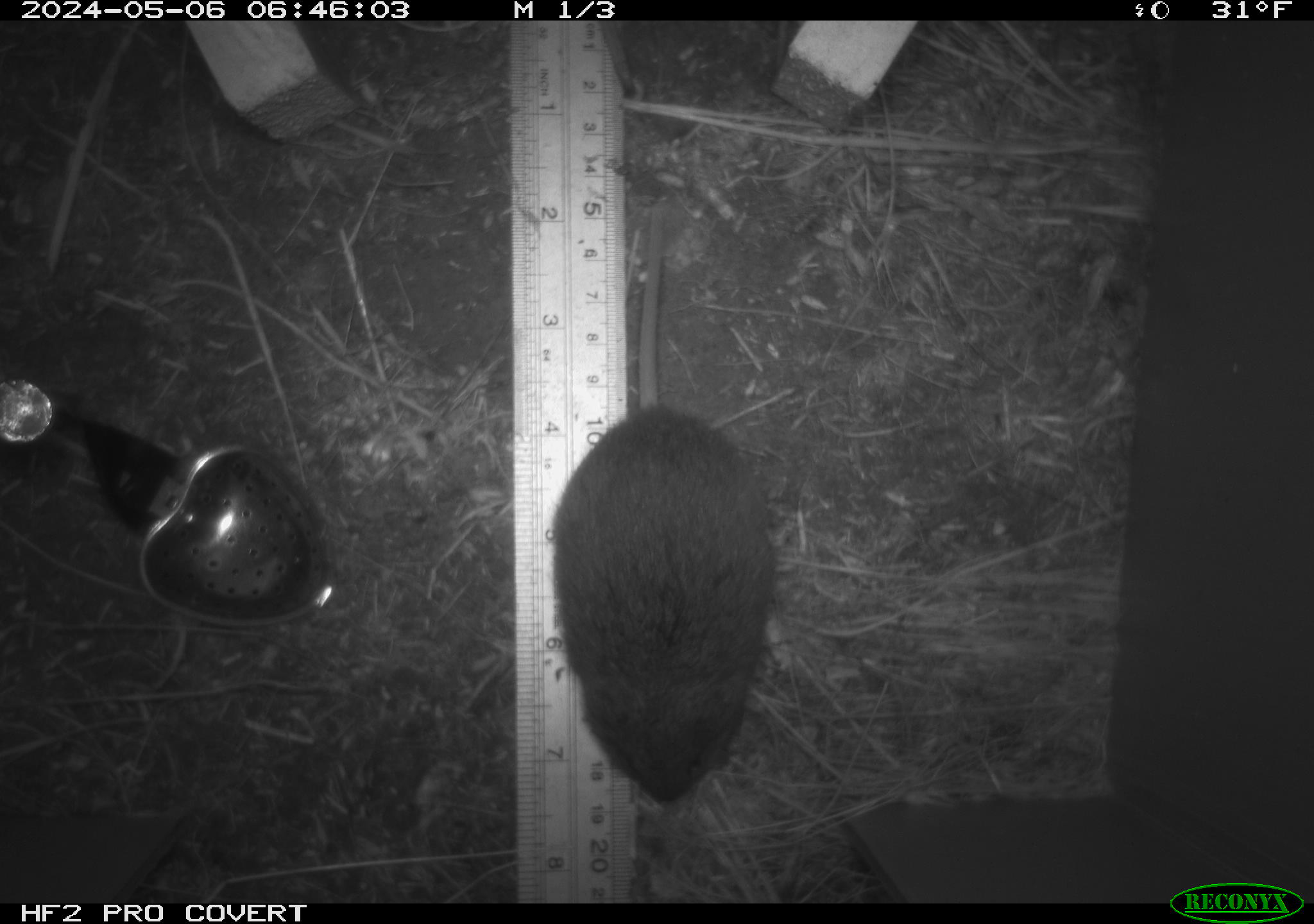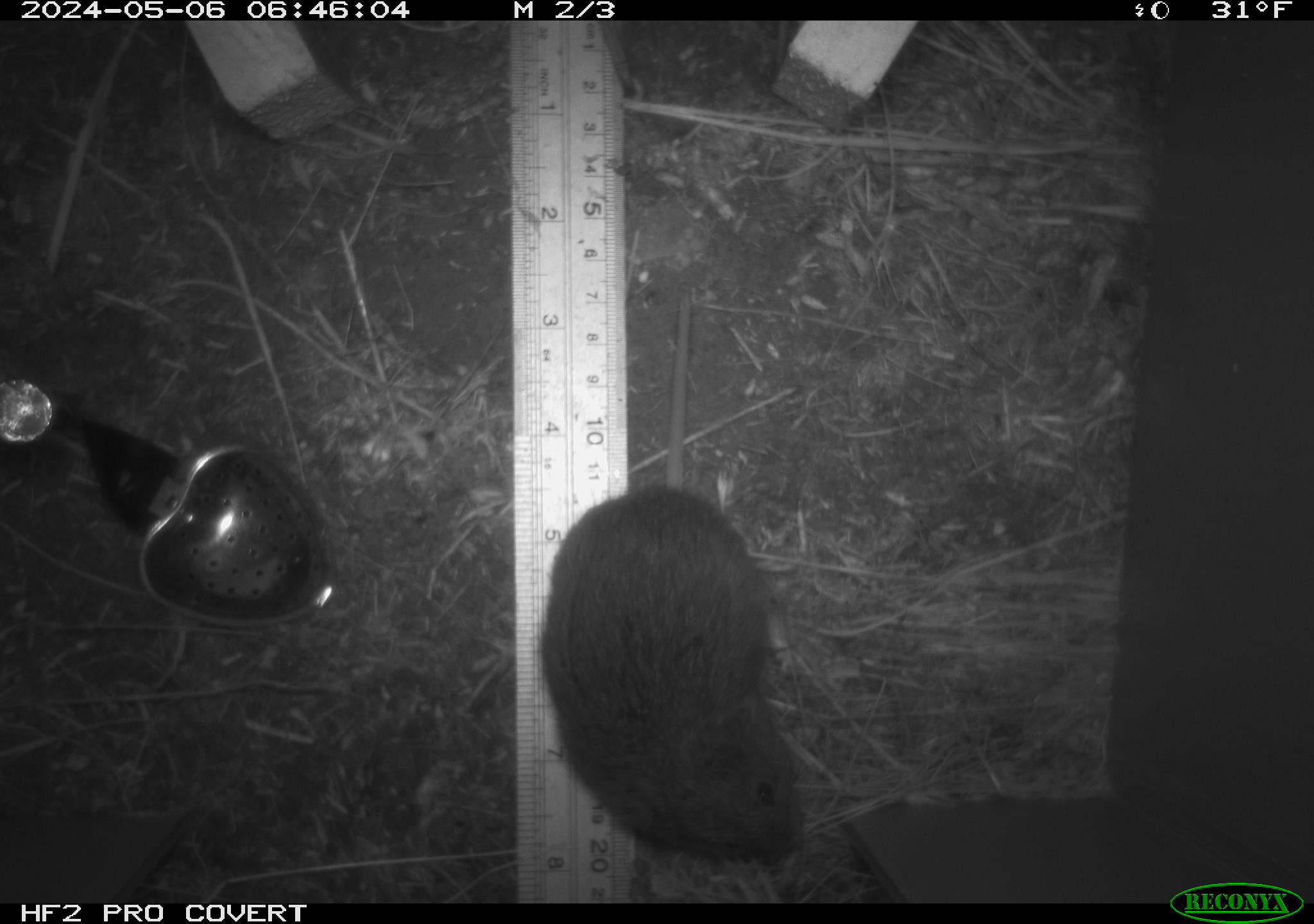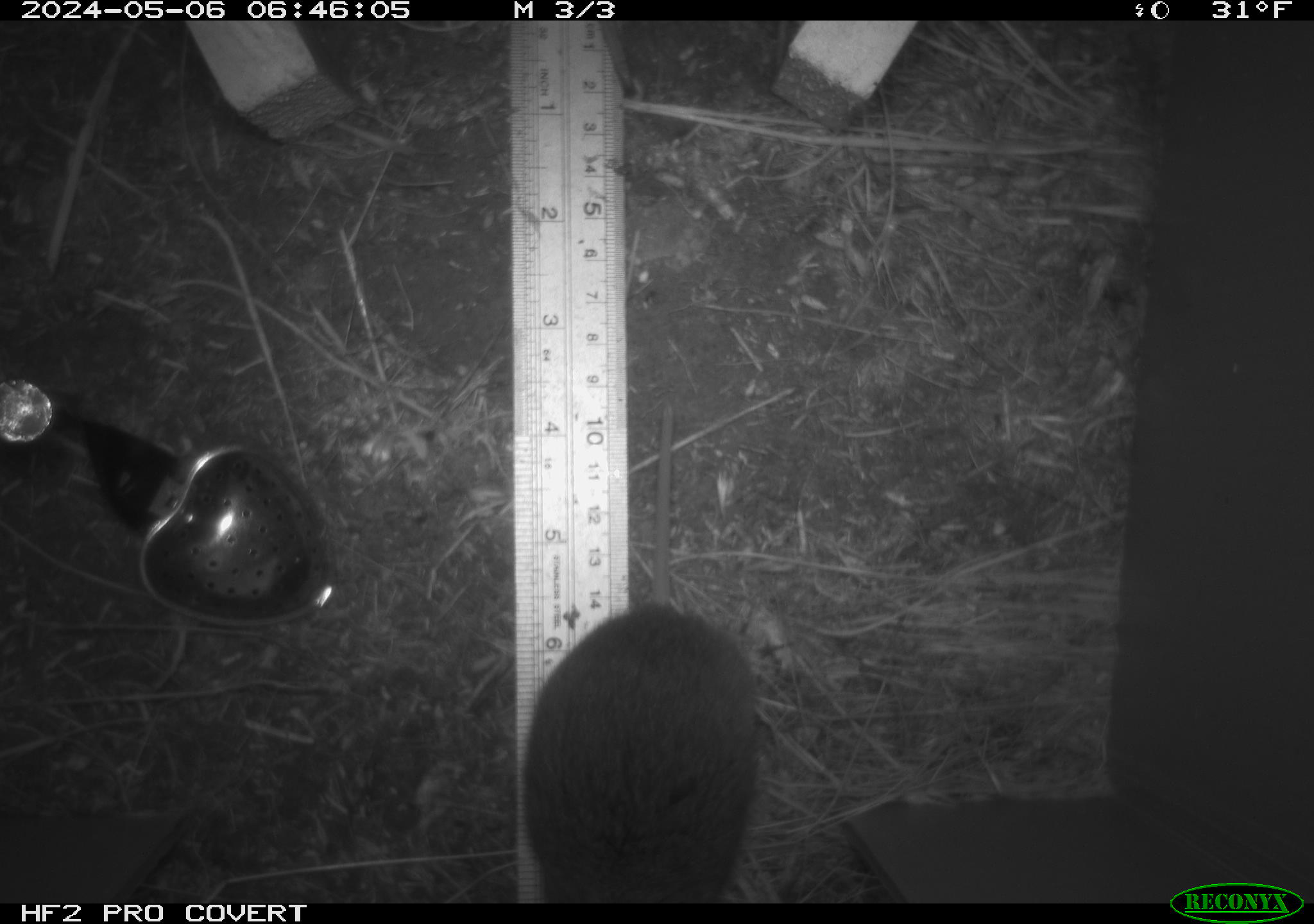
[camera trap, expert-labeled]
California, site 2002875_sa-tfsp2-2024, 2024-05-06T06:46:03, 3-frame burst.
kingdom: Animalia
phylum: Chordata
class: Mammalia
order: Rodentia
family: Cricetidae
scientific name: Arvicolinae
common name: voles, lemmings, and muskrats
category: arvicolinae subfamily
Arvicolinae subfamily (voles, lemmings, and muskrats) (Arvicolinae).